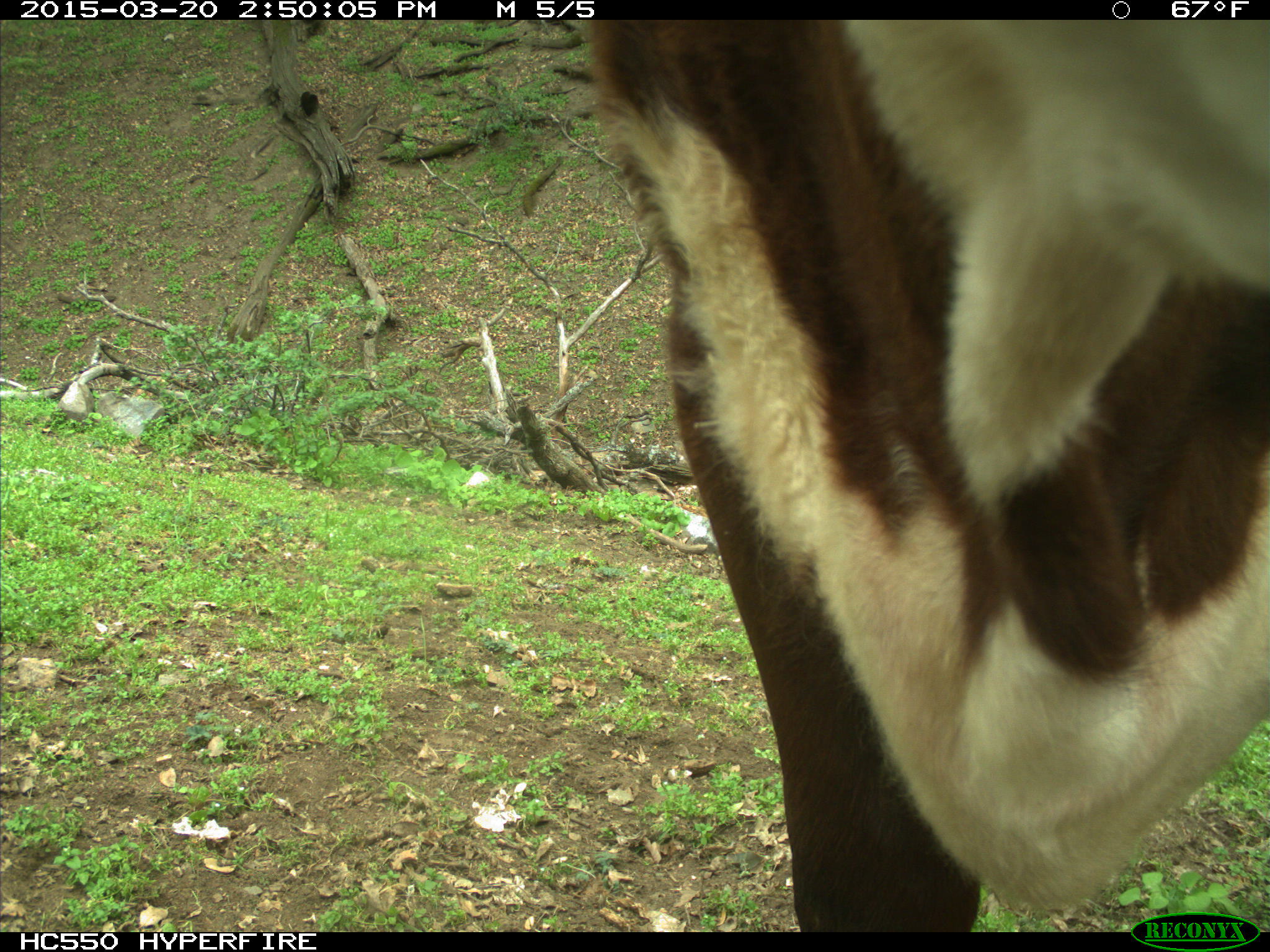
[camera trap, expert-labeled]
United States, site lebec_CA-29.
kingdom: Animalia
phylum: Chordata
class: Mammalia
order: Artiodactyla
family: Bovidae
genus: Bos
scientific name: Bos taurus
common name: domestic cow